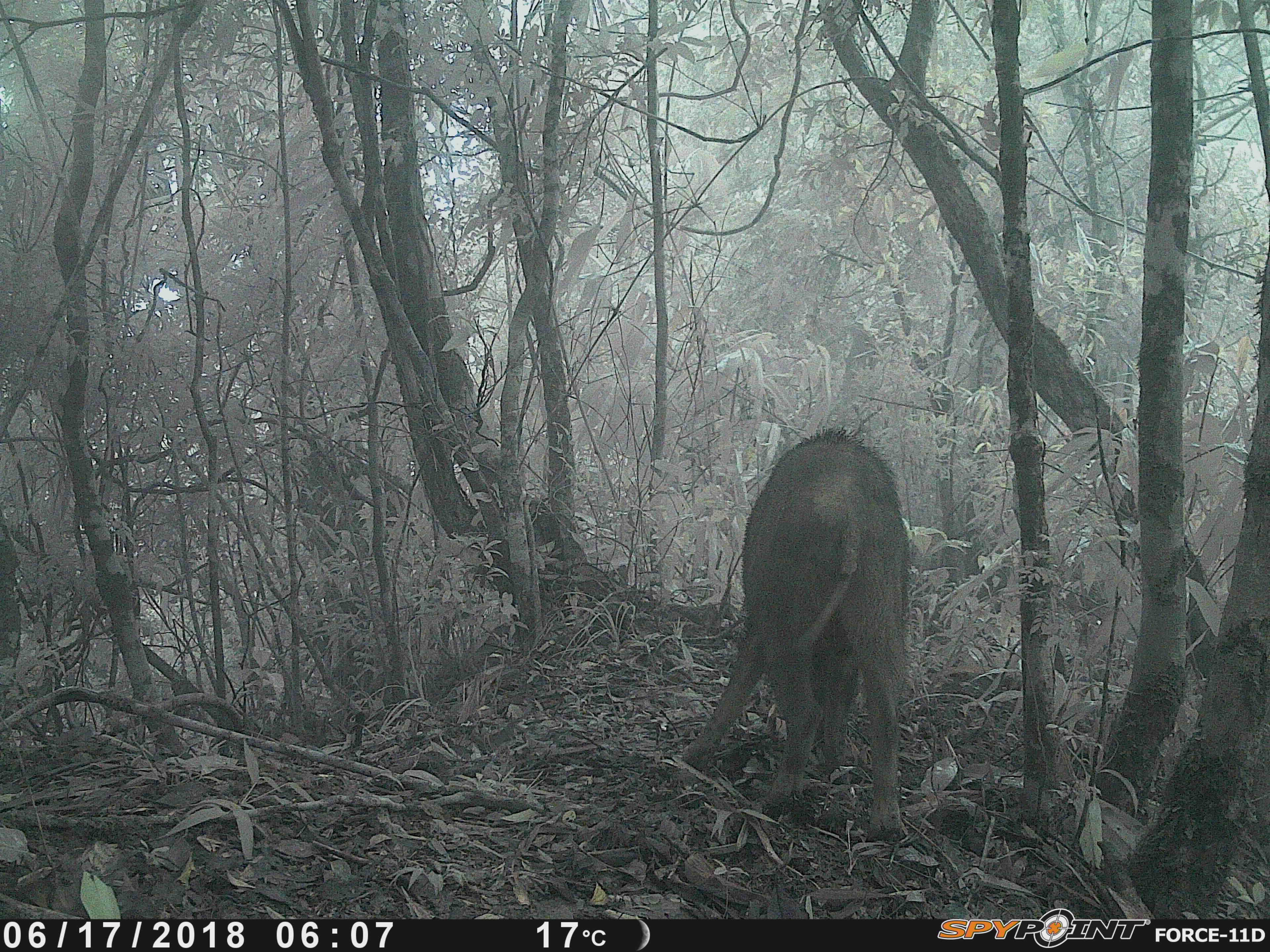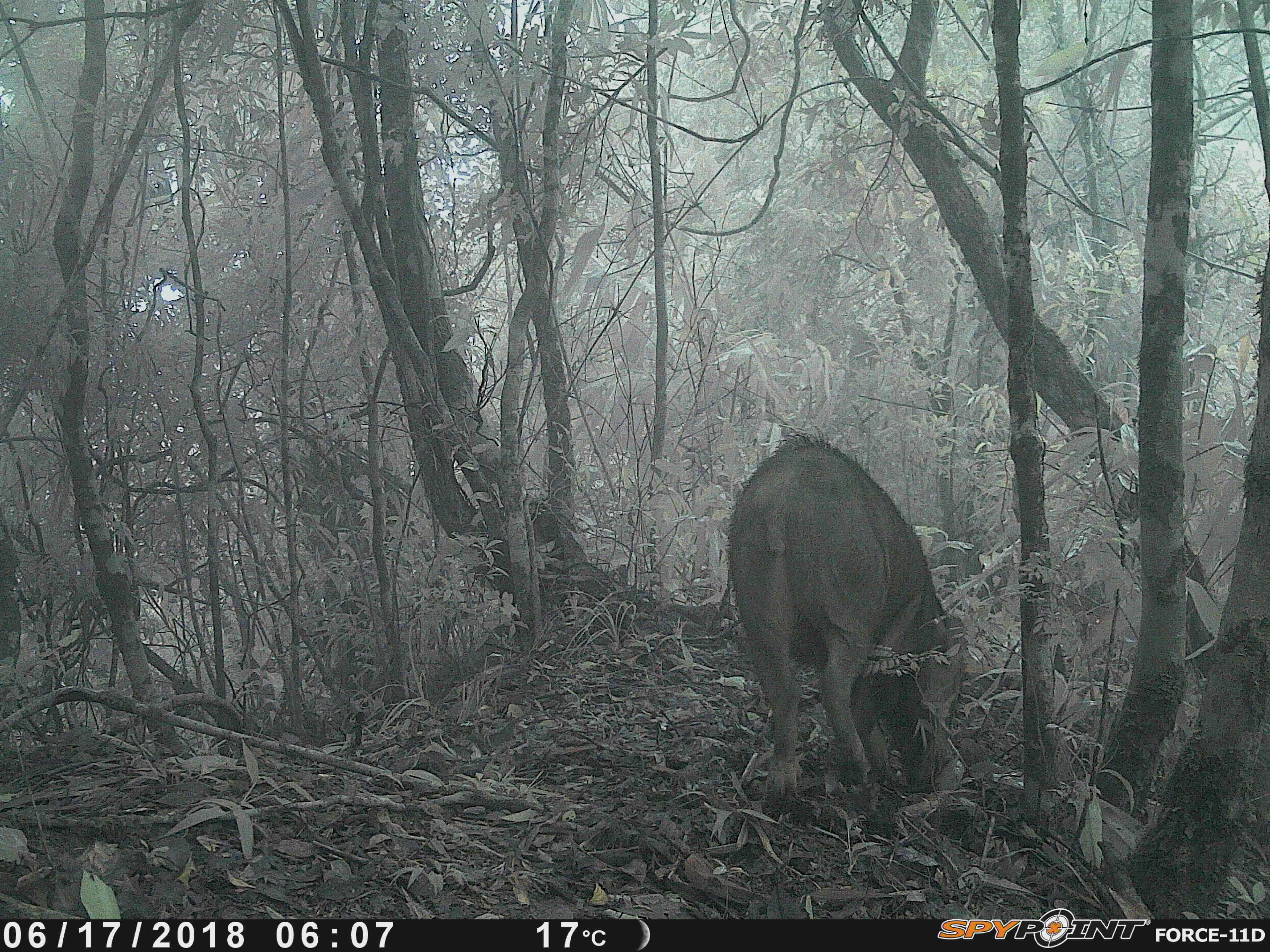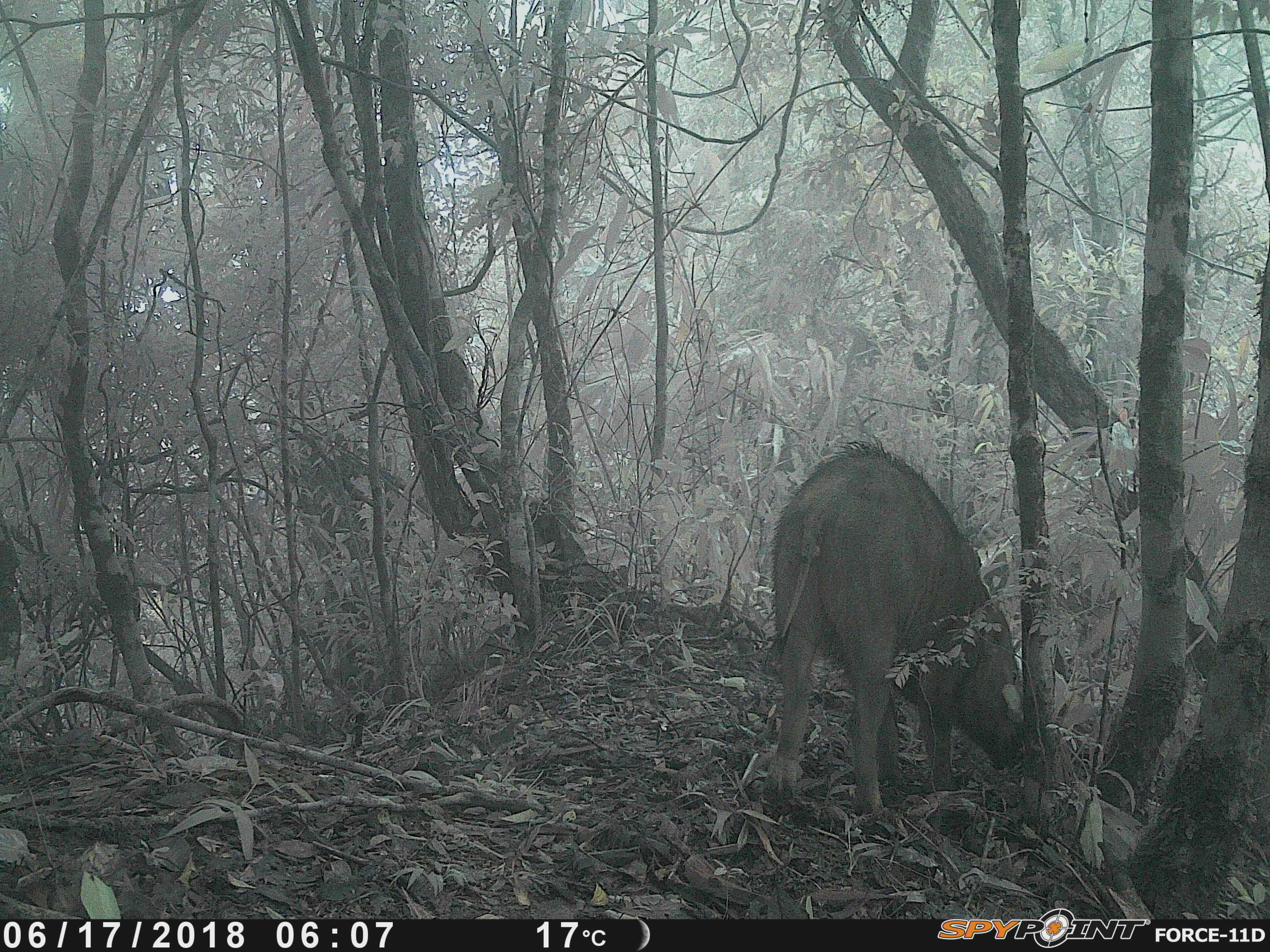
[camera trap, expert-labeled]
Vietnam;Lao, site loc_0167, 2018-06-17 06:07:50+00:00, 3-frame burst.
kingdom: Animalia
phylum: Chordata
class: Mammalia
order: Artiodactyla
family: Suidae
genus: Sus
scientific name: Sus scrofa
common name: eurasian wild pig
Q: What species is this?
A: Eurasian wild pig (Sus scrofa).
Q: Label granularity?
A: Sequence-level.